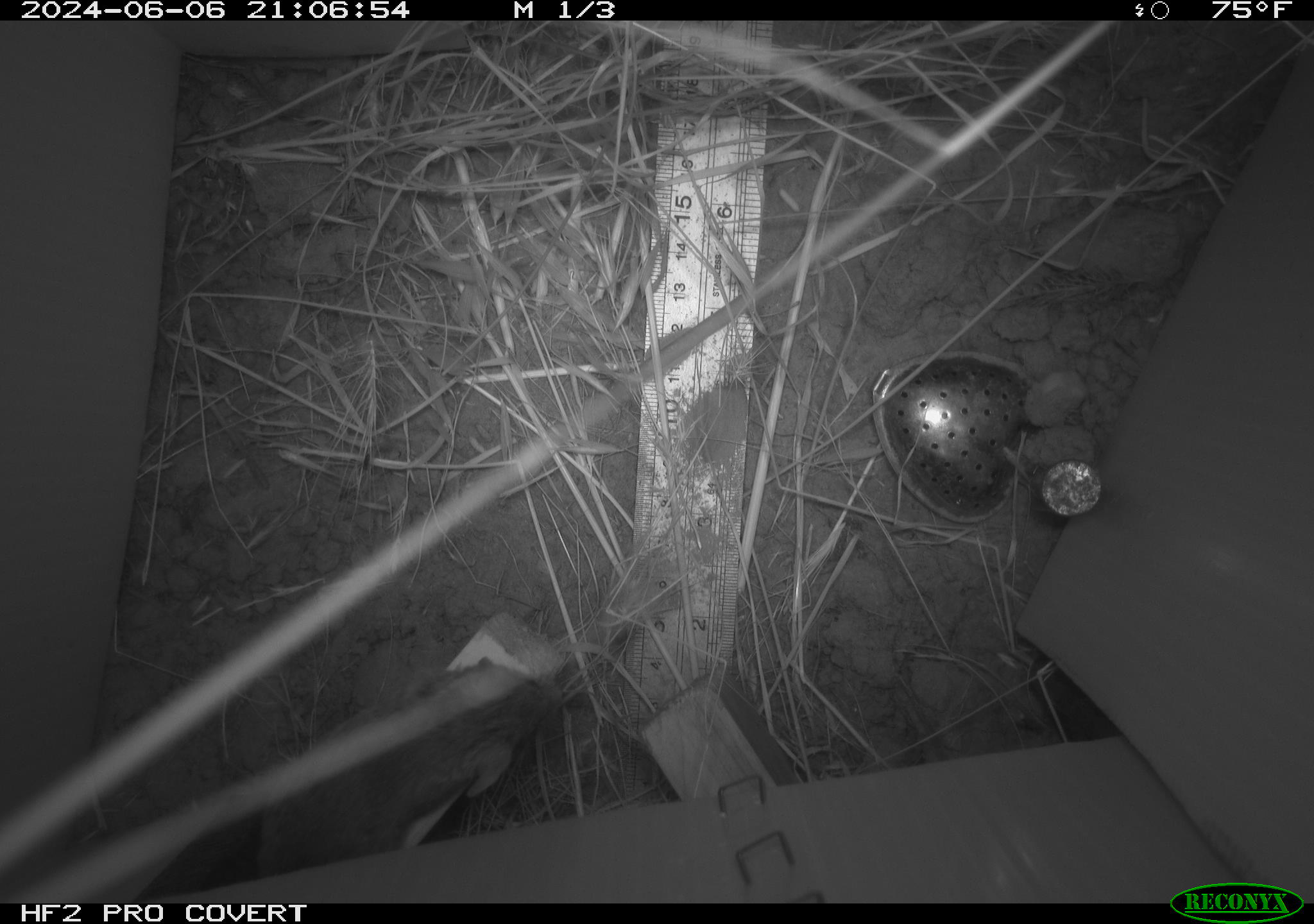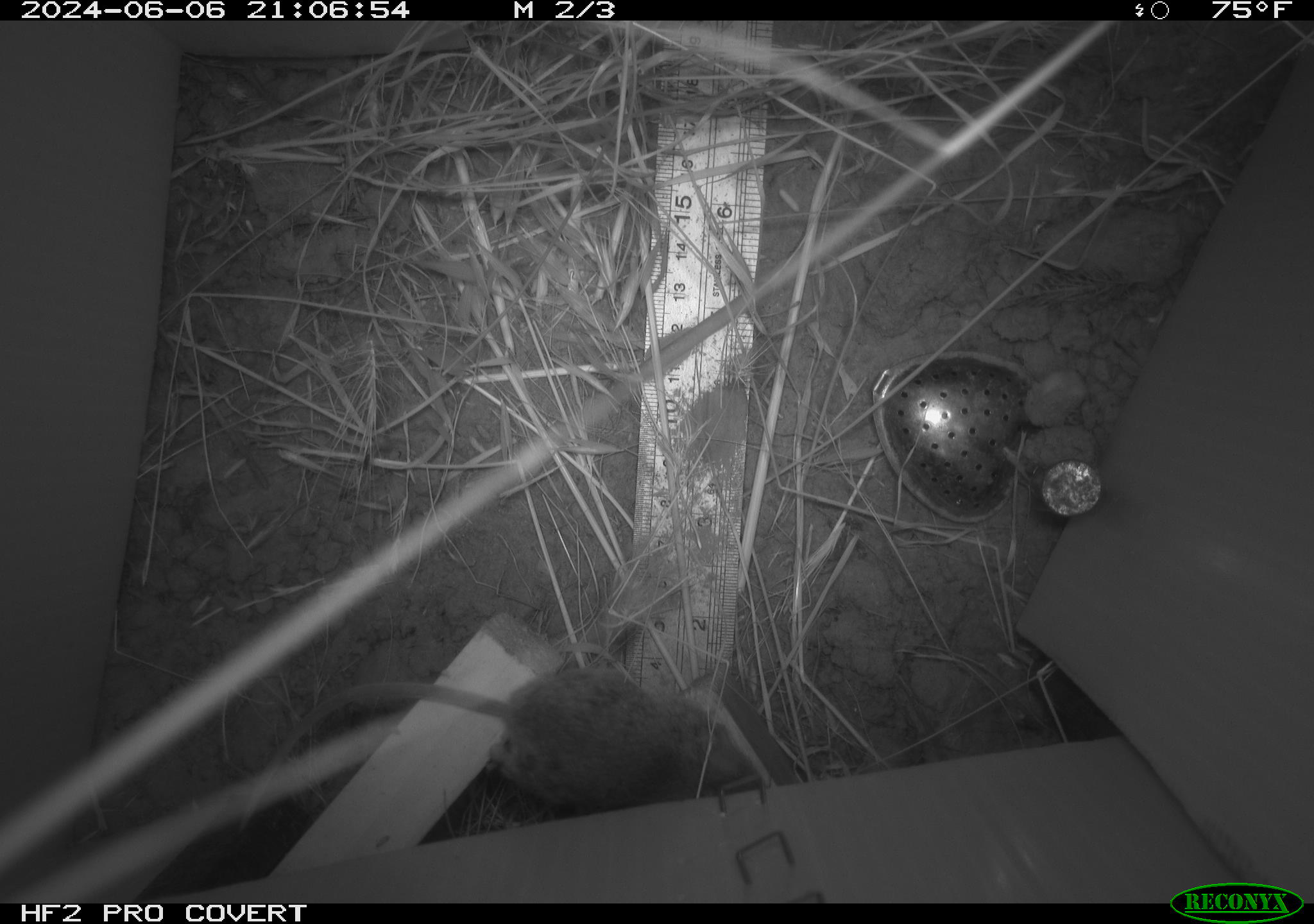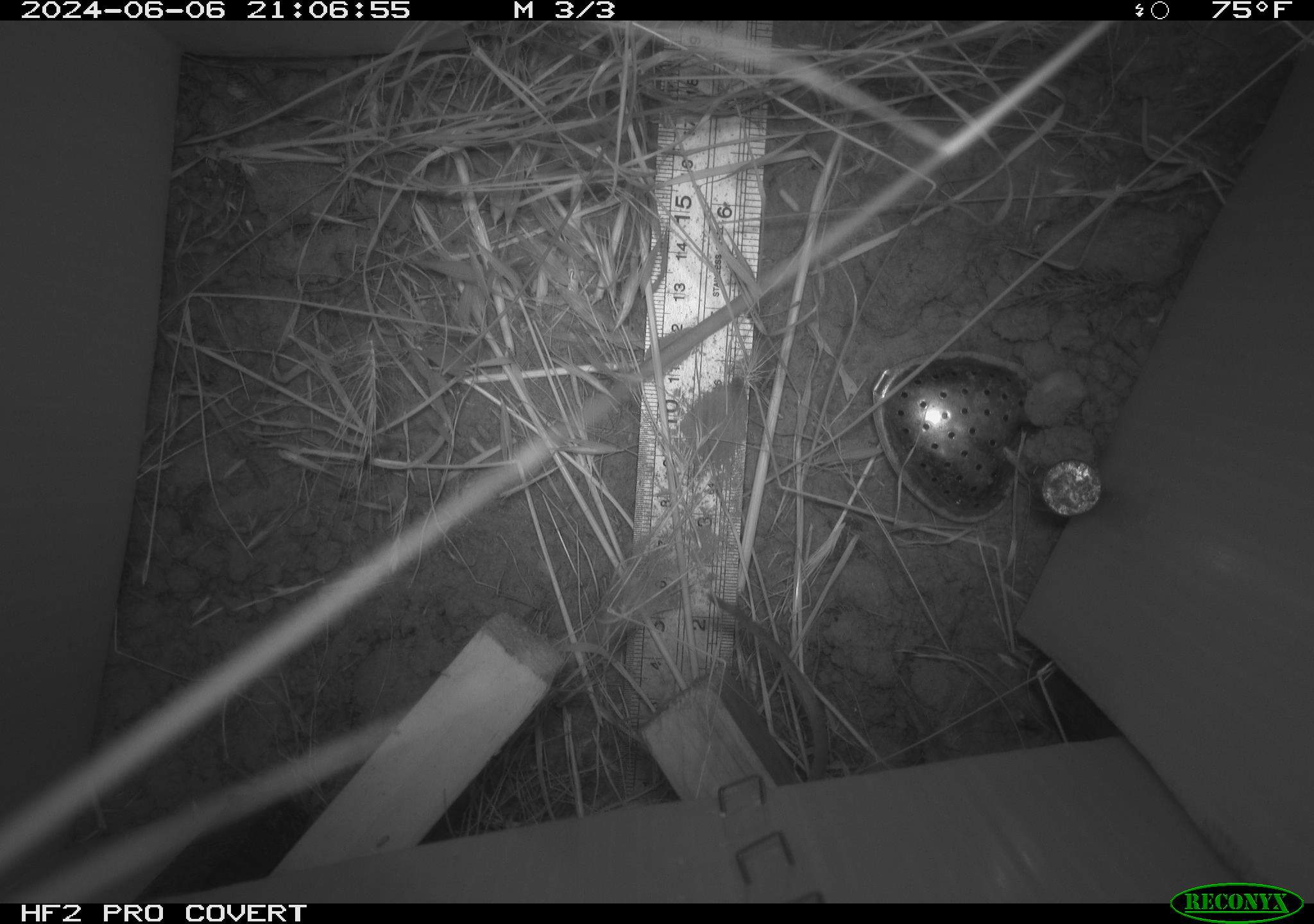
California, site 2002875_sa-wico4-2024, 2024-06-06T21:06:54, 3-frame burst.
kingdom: Animalia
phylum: Chordata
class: Mammalia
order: Rodentia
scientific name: Rodentia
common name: mouse species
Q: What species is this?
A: Mouse species (Rodentia).